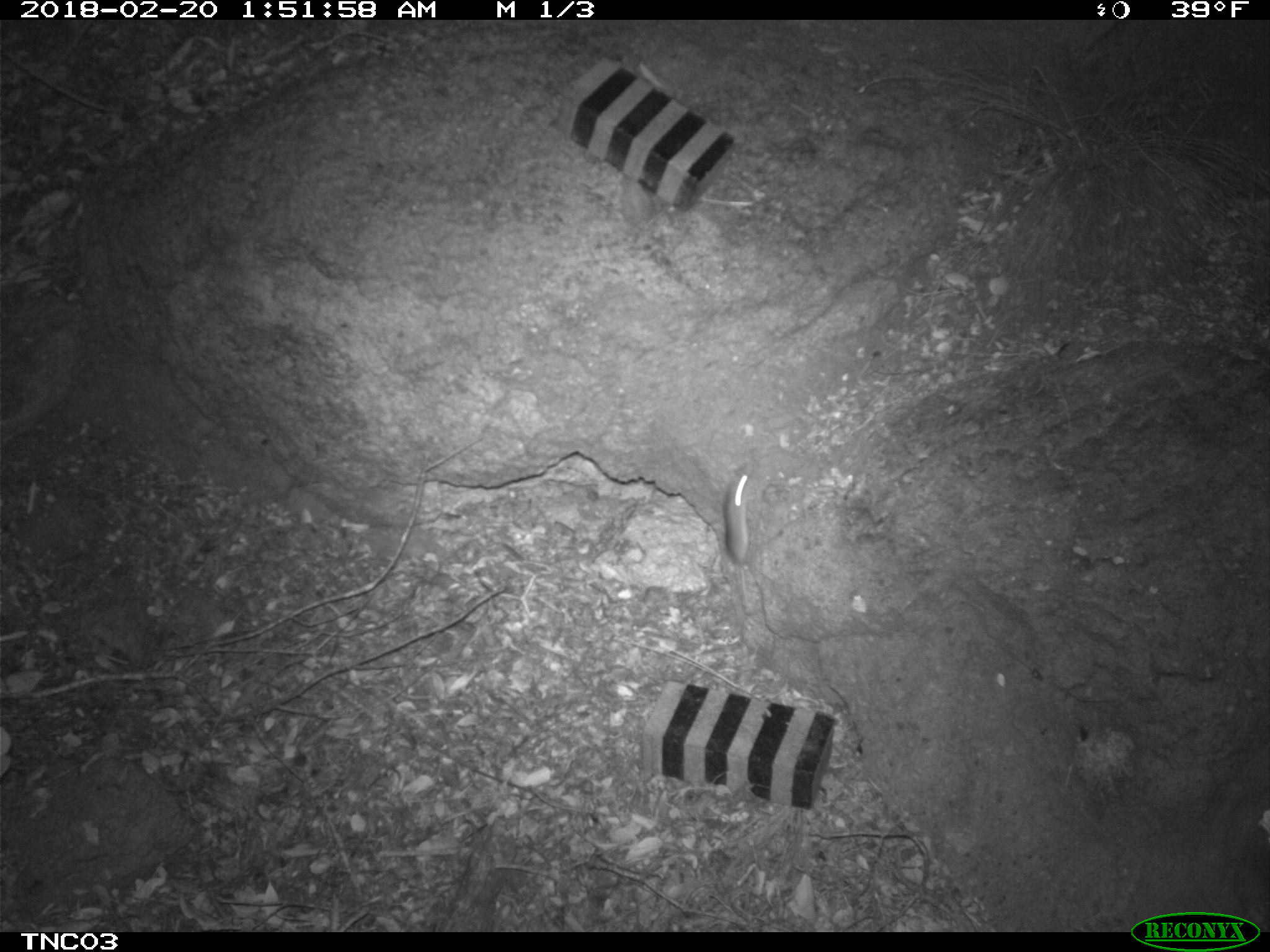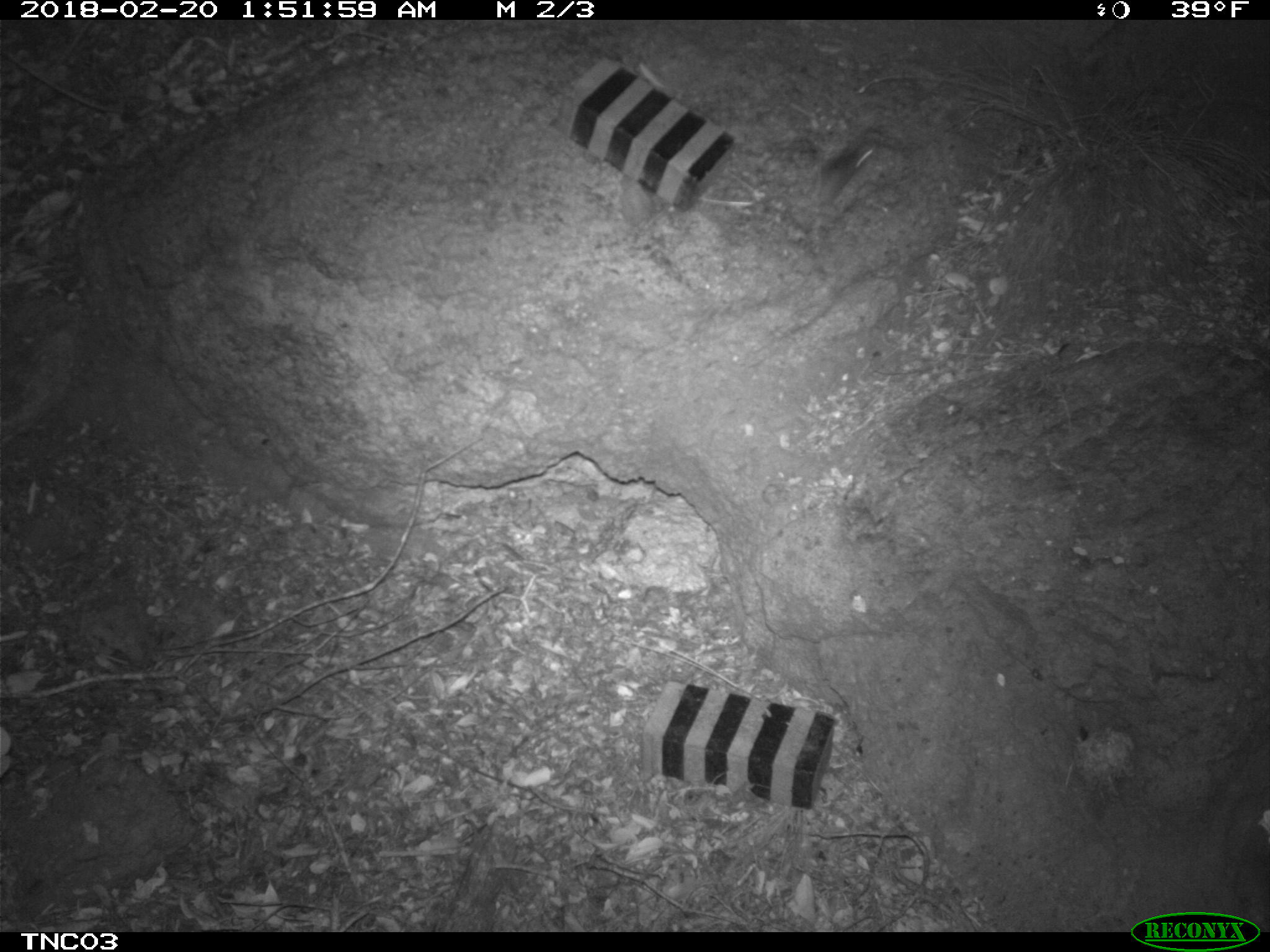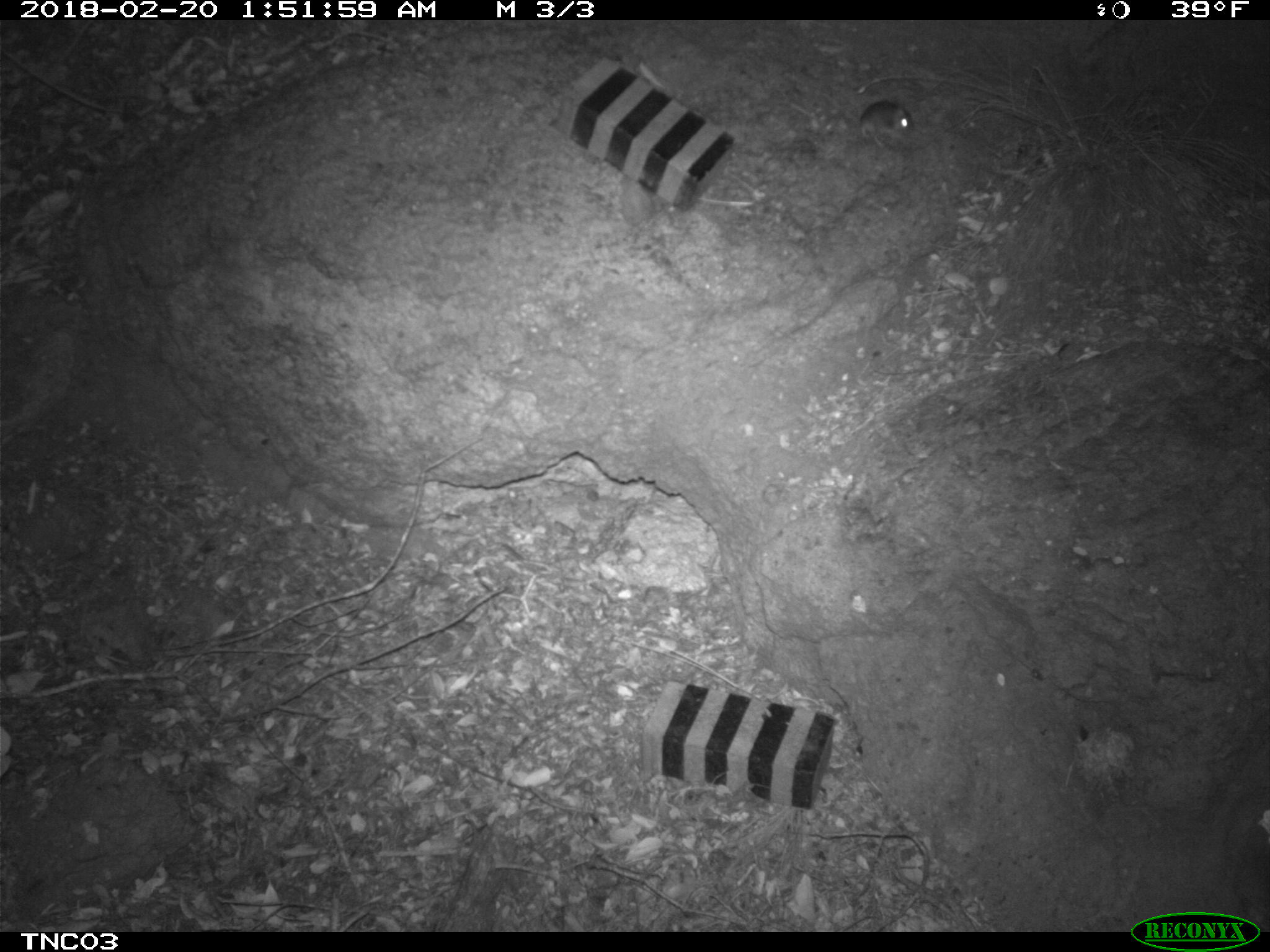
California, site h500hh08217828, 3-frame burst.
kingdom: Animalia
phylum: Chordata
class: Mammalia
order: Rodentia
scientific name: Rodentia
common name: rodent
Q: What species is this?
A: Rodent (Rodentia).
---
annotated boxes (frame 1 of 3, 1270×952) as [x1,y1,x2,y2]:
rodent: [721,469,759,612]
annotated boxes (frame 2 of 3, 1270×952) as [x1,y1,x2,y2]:
rodent: [793,133,881,212]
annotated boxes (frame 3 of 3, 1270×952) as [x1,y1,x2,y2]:
rodent: [859,100,913,147]